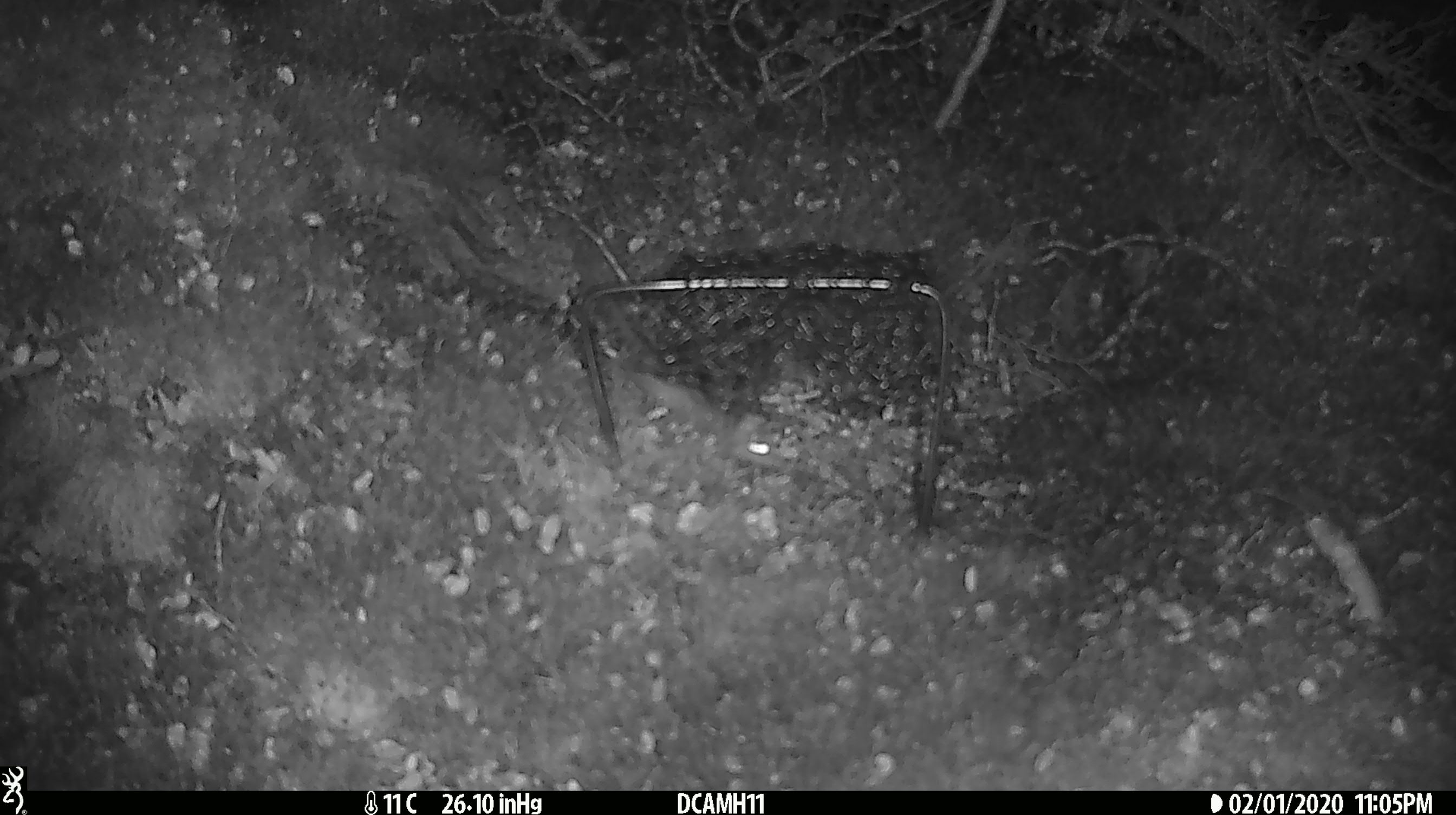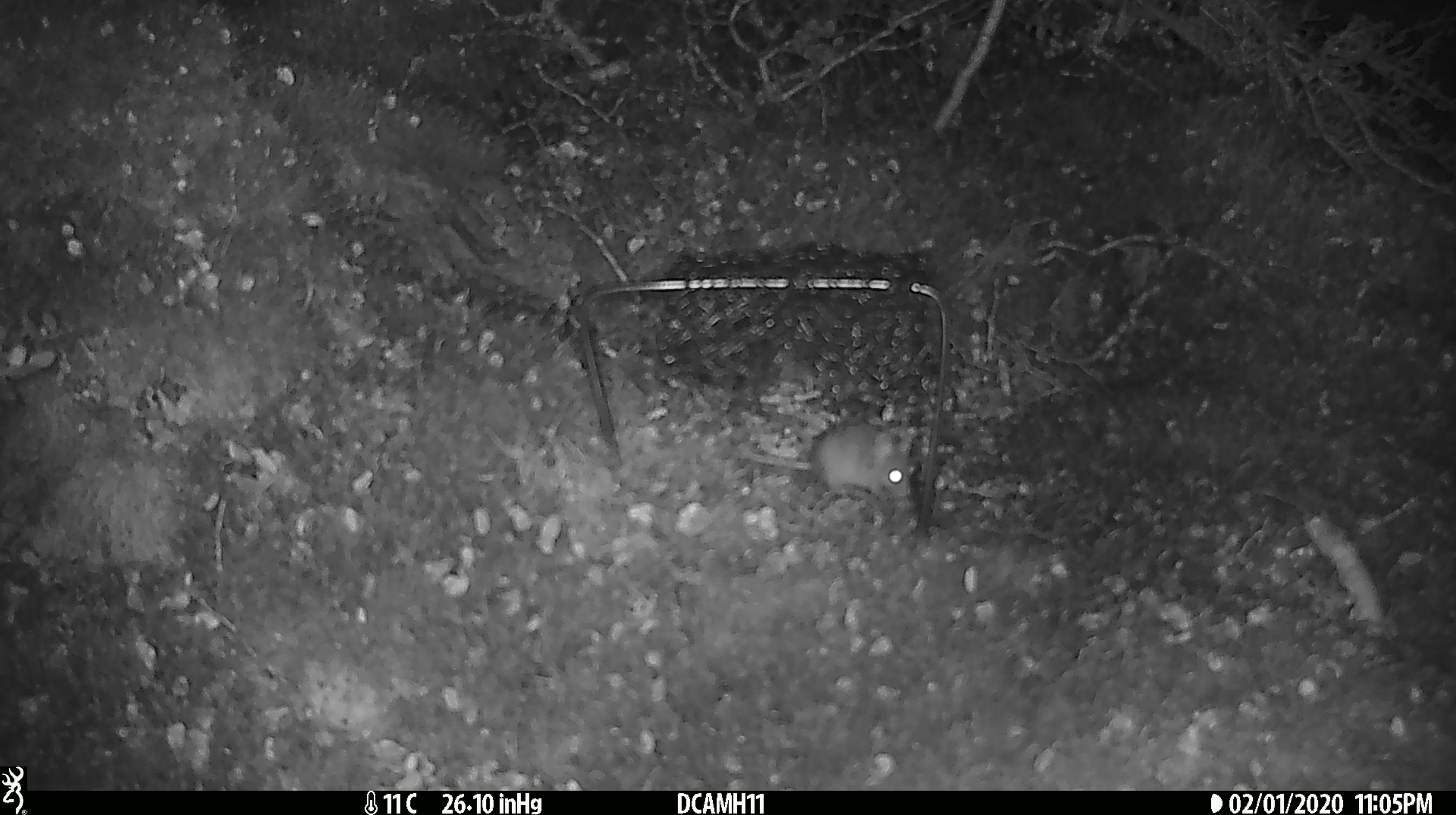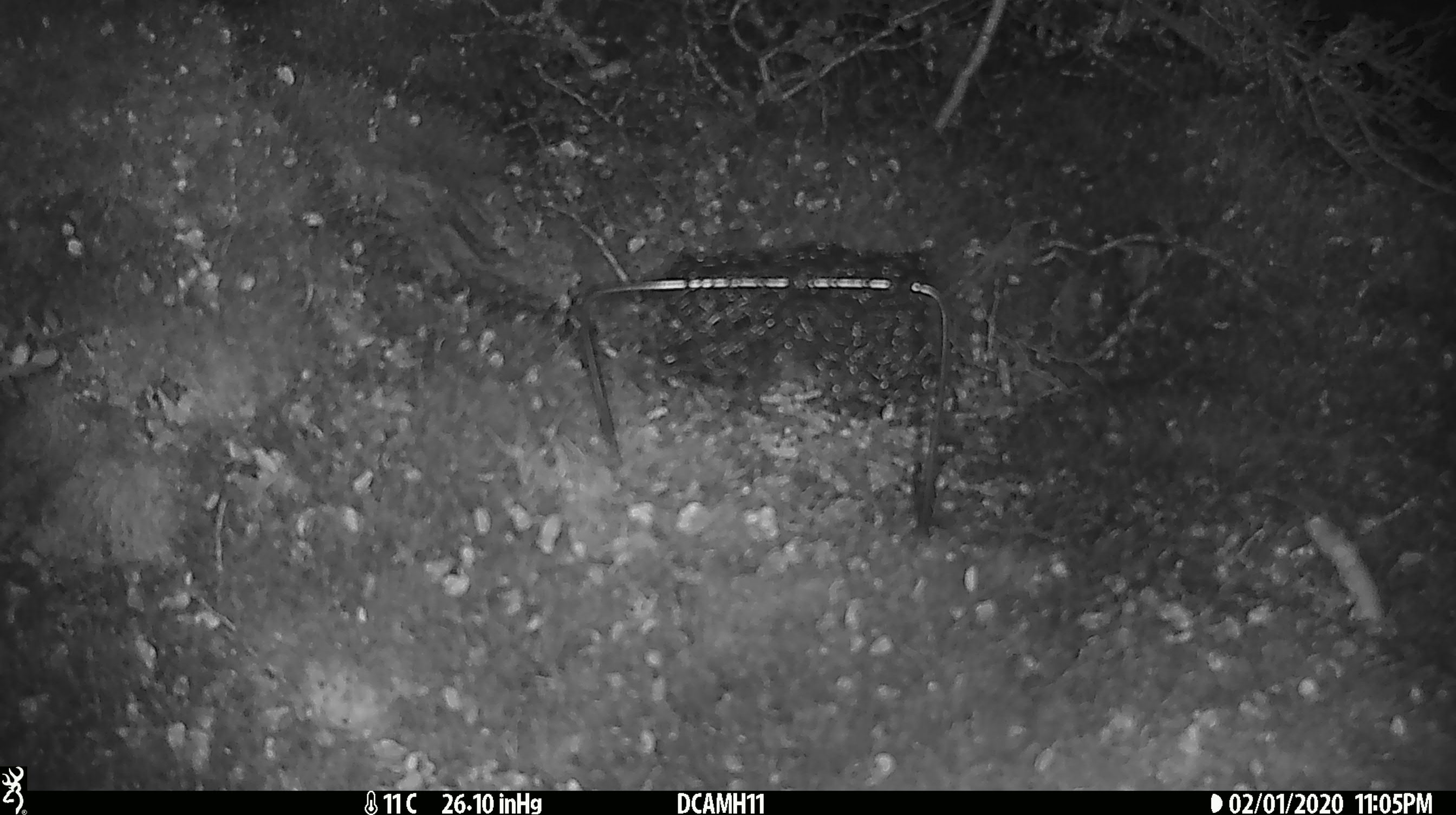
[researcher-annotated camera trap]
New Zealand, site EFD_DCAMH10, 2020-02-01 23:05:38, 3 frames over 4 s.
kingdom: Animalia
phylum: Chordata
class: Mammalia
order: Rodentia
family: Muridae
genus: Mus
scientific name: Mus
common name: mouse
Mouse (Mus).